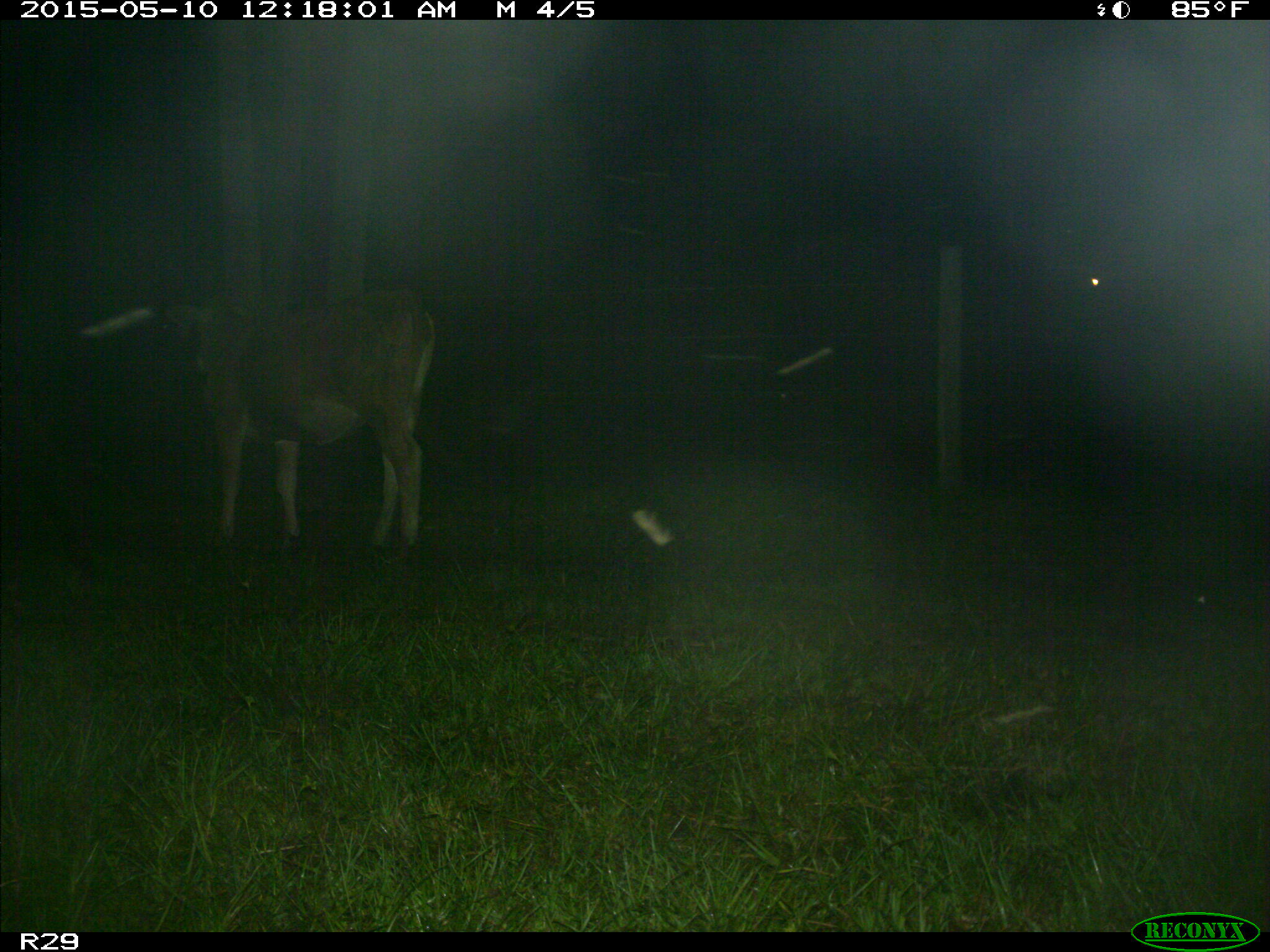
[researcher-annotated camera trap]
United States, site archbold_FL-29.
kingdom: Animalia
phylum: Chordata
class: Mammalia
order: Artiodactyla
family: Bovidae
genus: Bos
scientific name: Bos taurus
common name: domestic cow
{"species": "Bos taurus (domestic cow)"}